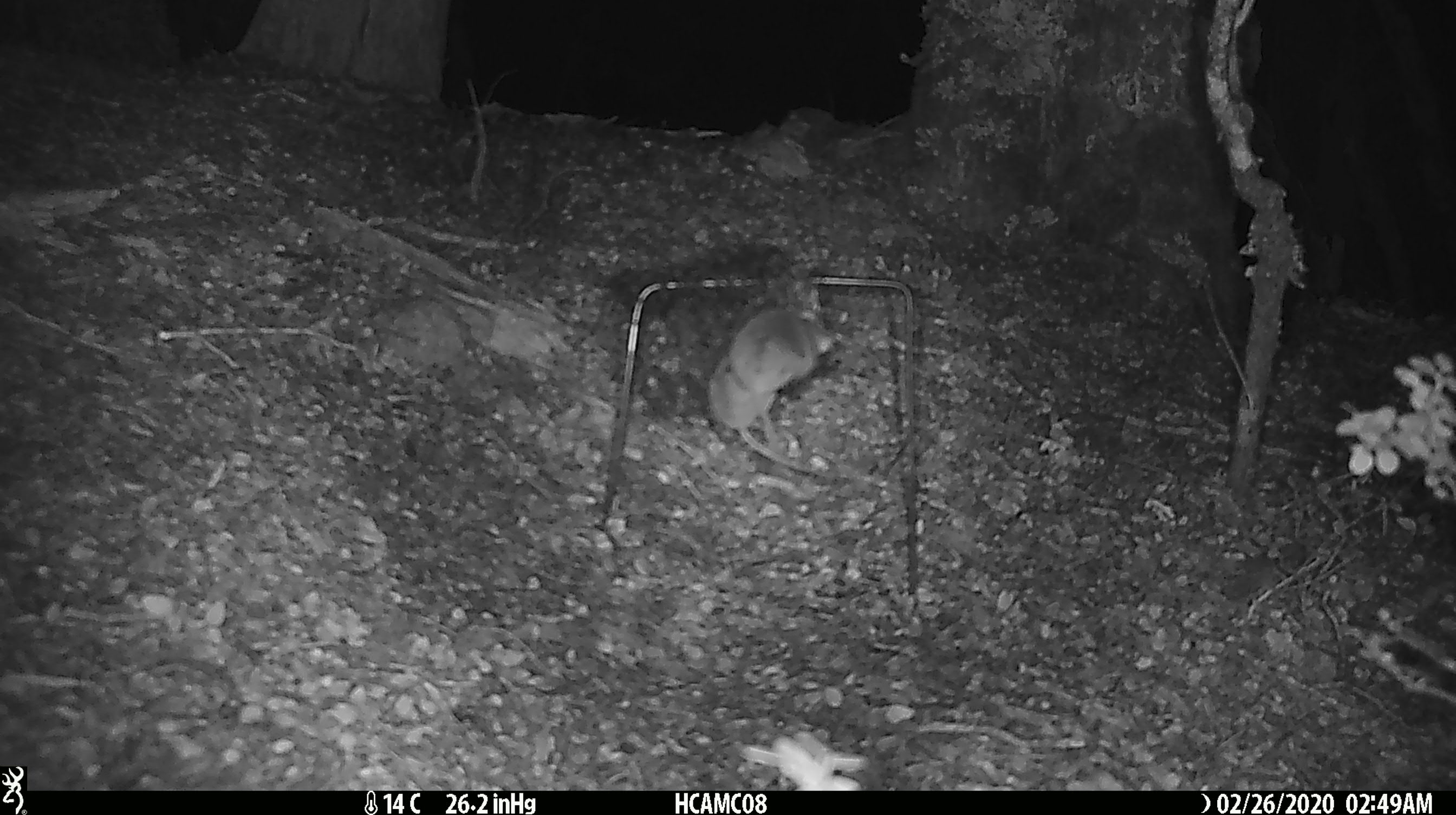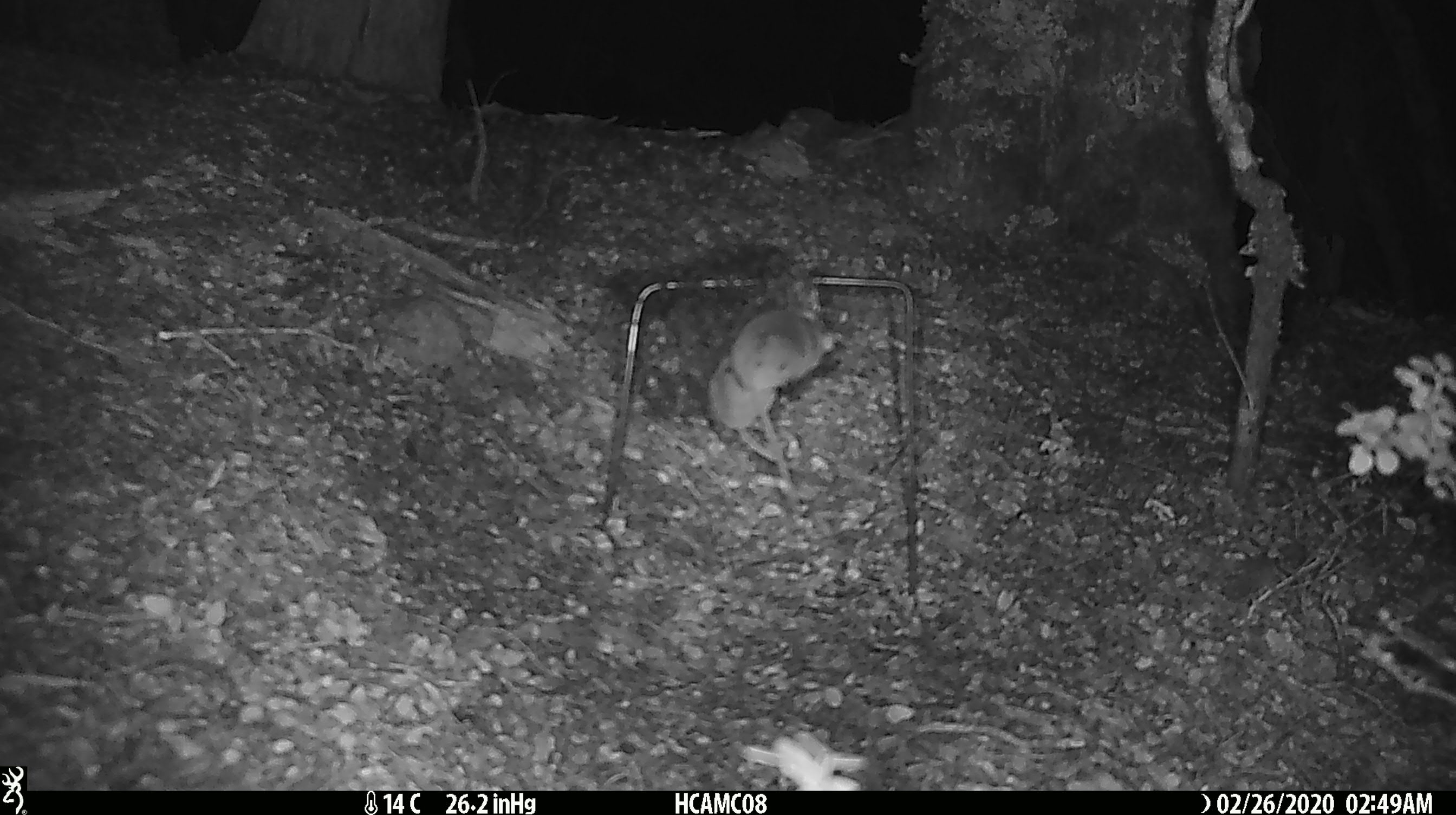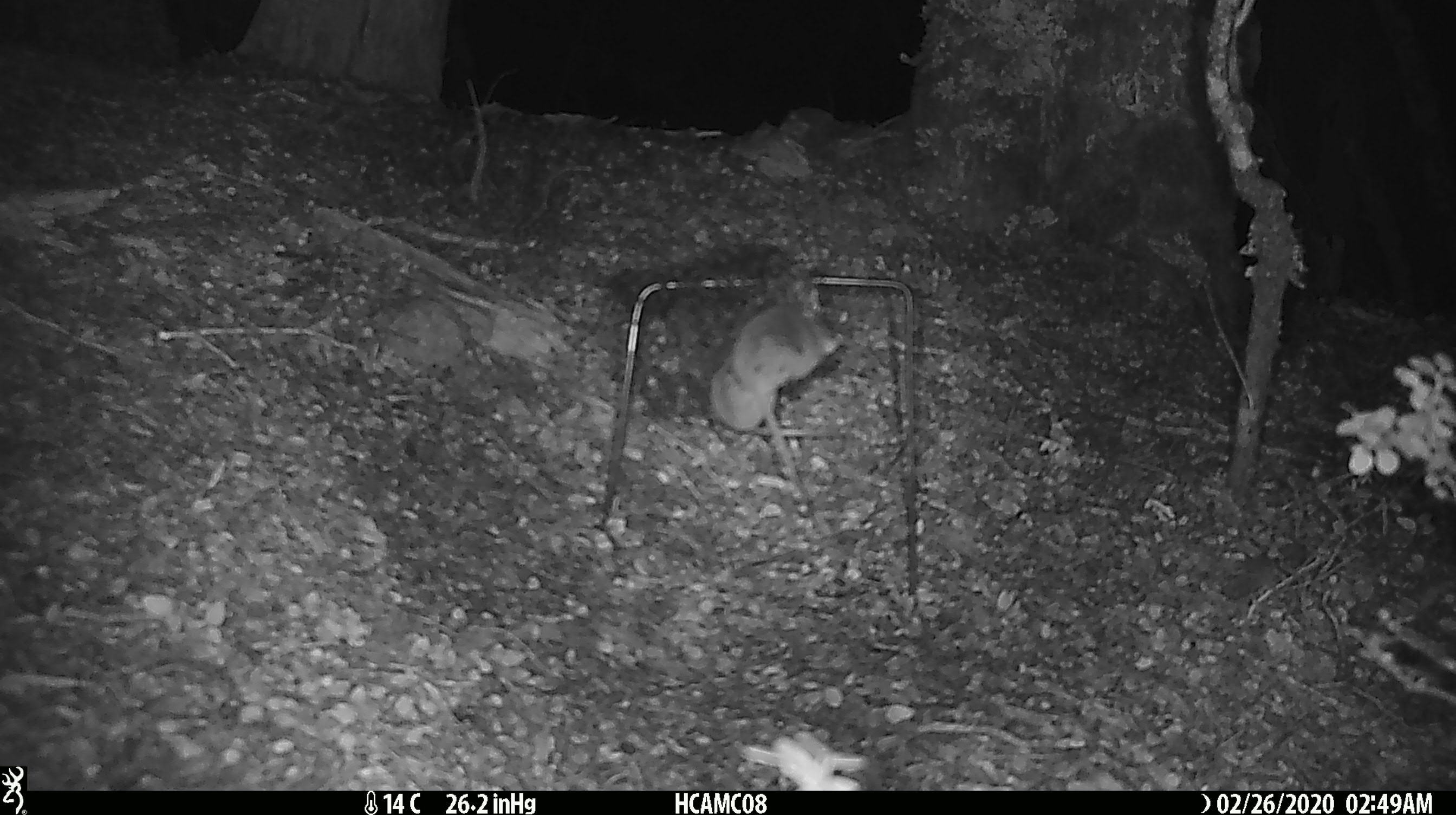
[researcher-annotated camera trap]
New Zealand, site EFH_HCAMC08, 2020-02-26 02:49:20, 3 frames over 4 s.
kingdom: Animalia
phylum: Chordata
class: Mammalia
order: Rodentia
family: Muridae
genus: Mus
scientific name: Mus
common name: mouse